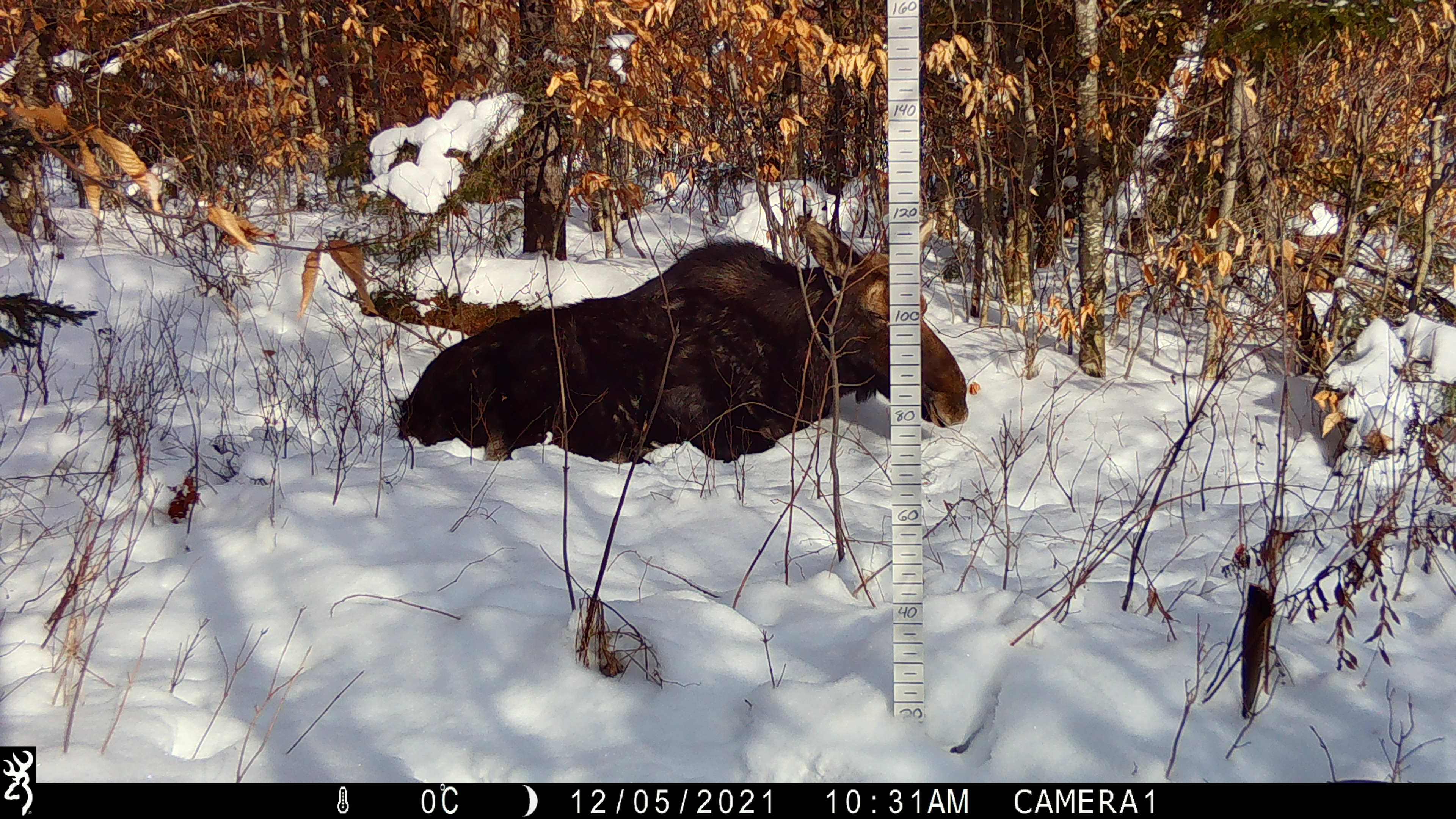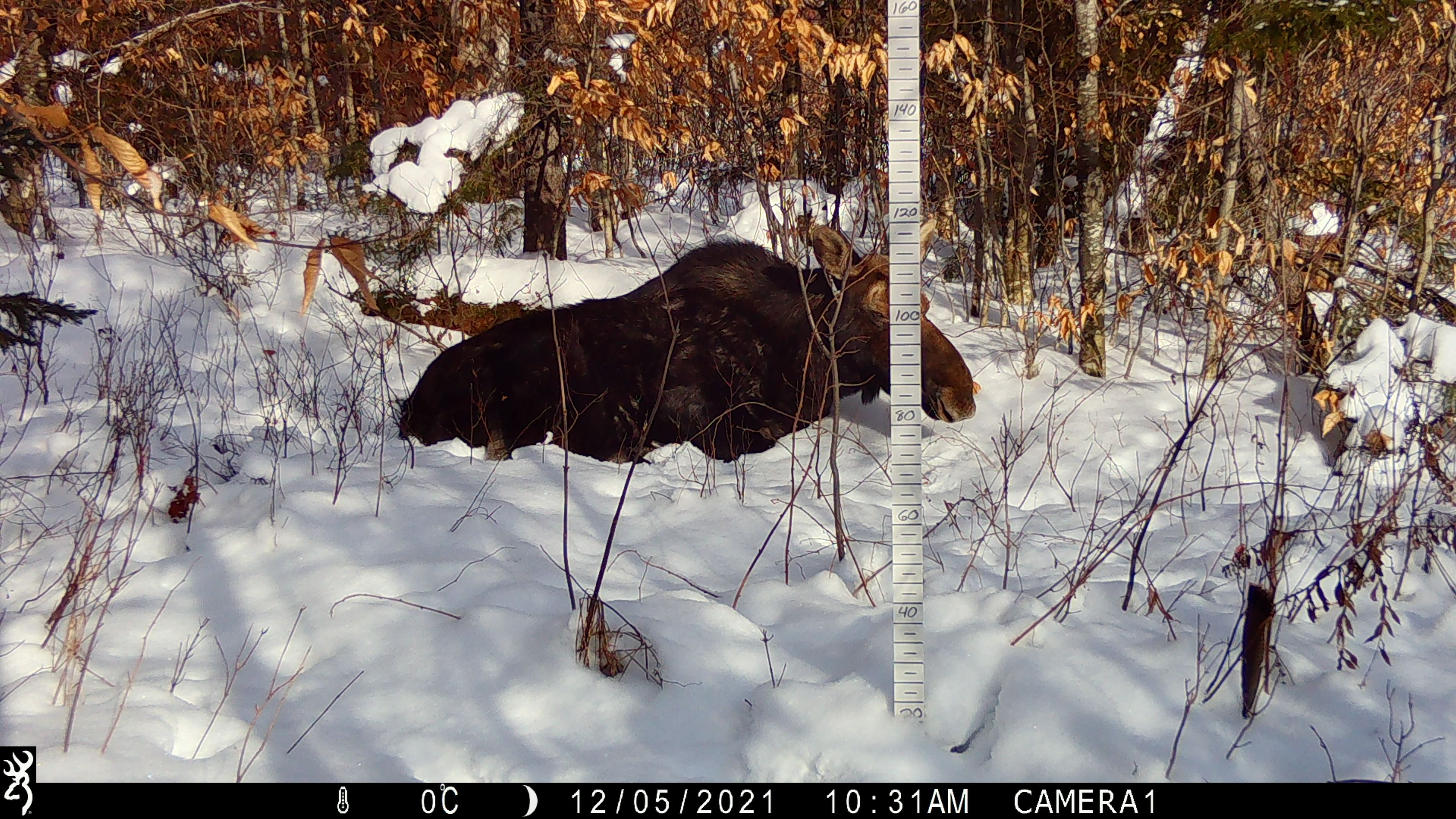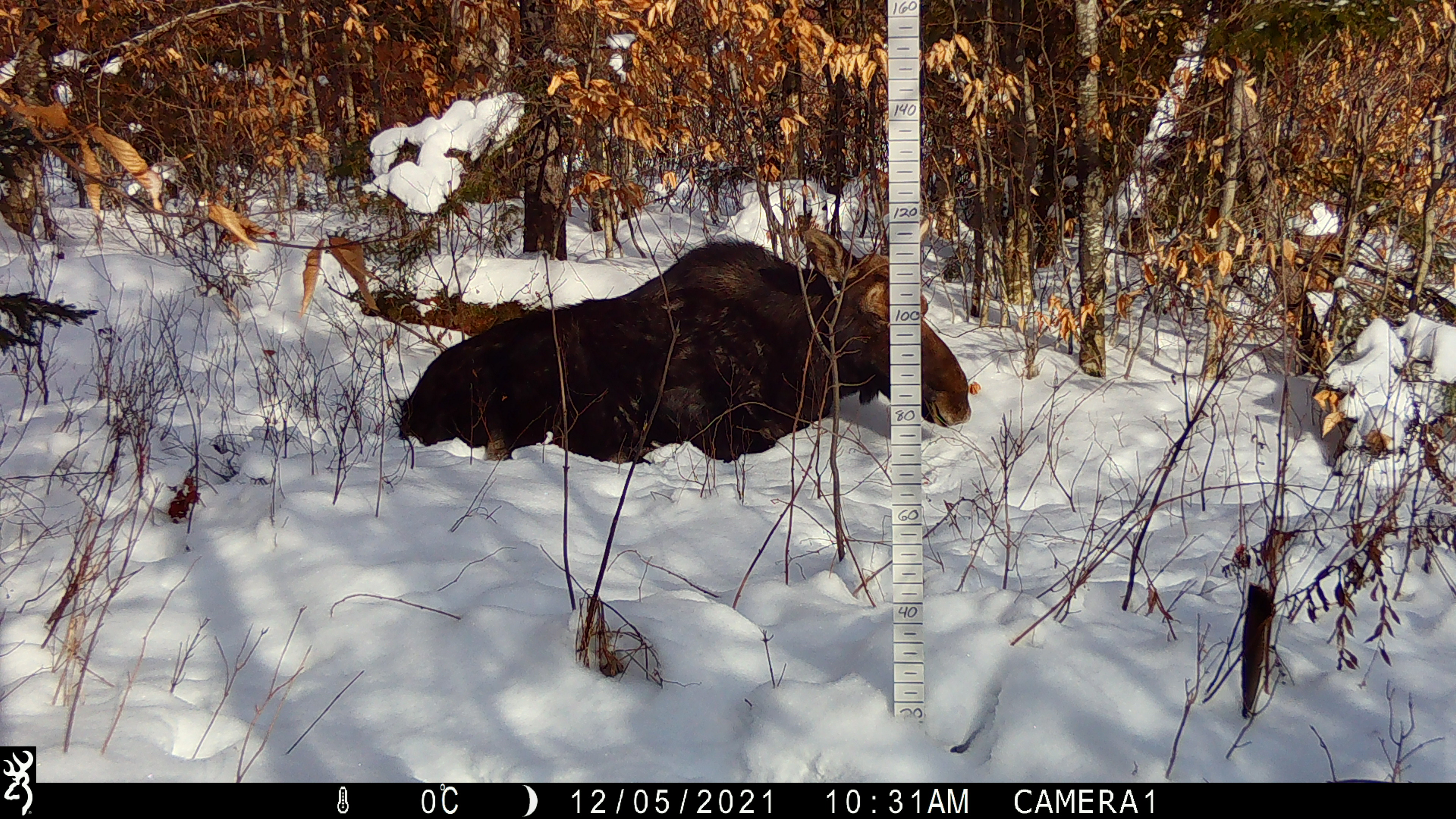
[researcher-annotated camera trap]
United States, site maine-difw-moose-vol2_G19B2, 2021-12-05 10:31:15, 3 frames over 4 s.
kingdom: Animalia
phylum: Chordata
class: Mammalia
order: Artiodactyla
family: Cervidae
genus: Alces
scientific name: Alces alces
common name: moose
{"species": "moose (Alces alces)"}